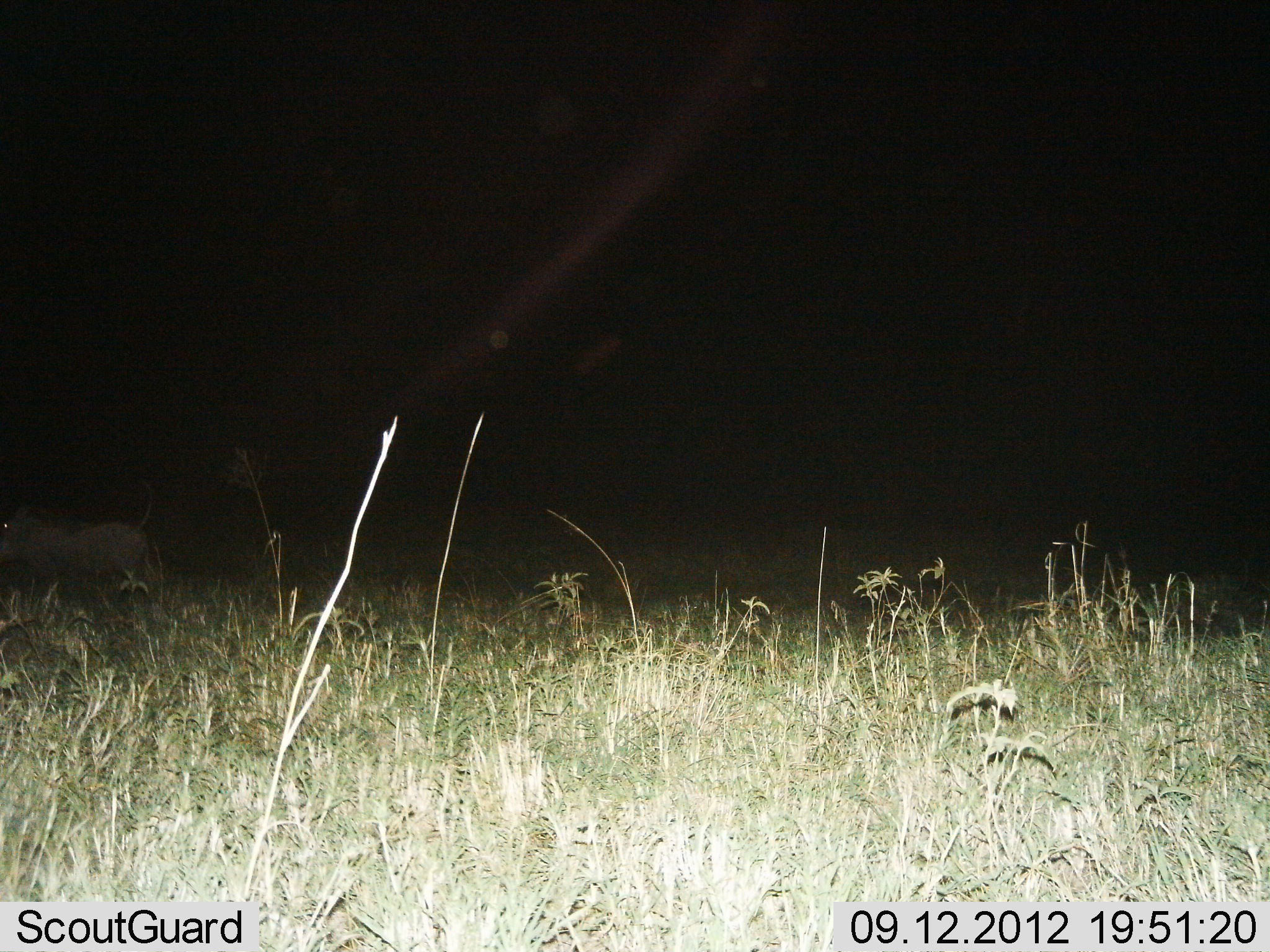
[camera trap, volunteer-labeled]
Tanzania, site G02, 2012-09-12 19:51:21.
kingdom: Animalia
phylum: Chordata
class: Mammalia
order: Artiodactyla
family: Suidae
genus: Phacochoerus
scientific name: Phacochoerus africanus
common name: warthog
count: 1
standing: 30%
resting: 0%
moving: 70%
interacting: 0%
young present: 0%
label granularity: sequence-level